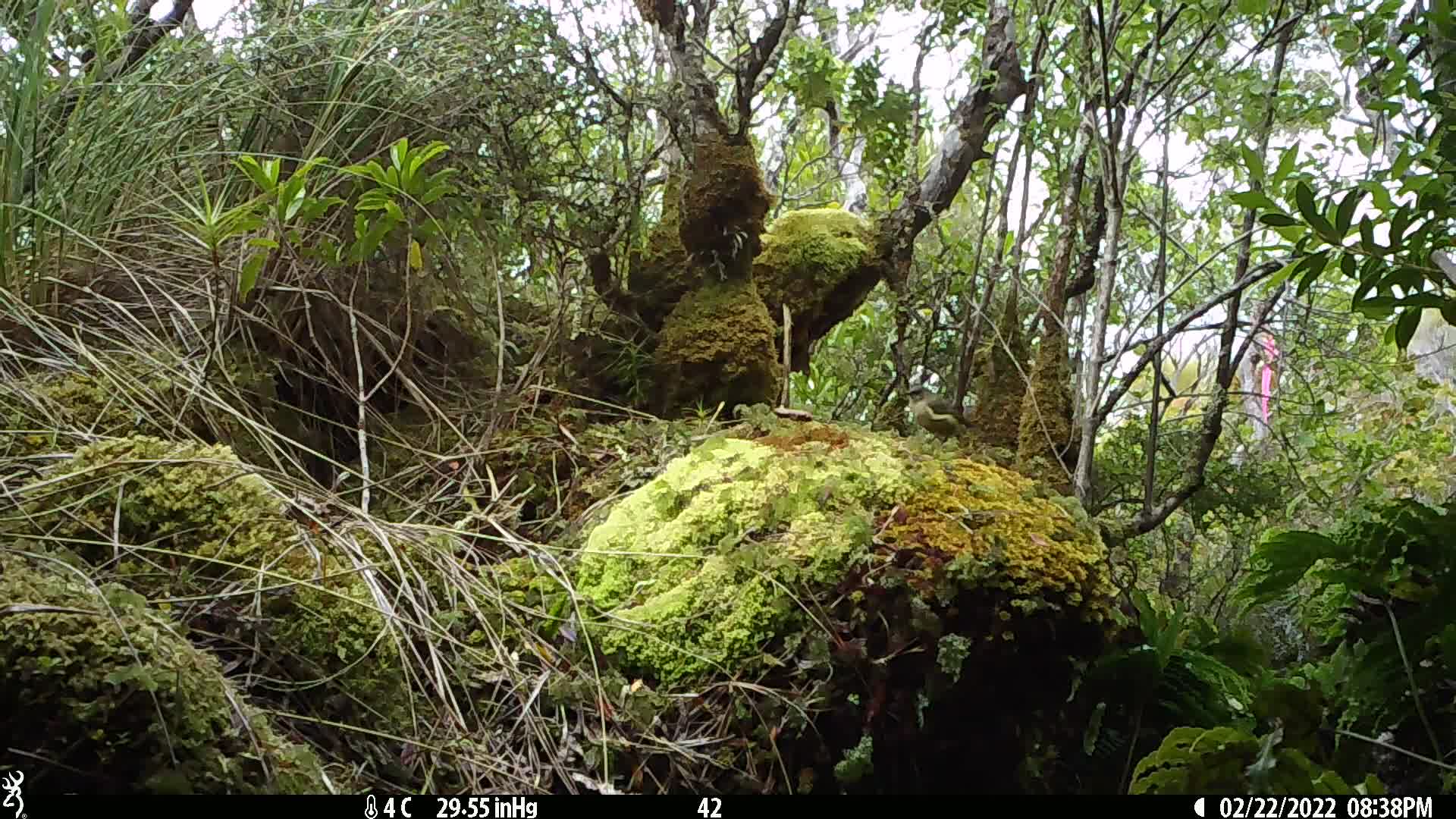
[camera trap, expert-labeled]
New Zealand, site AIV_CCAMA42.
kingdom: Animalia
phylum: Chordata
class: Aves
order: Passeriformes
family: Meliphagidae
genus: Anthornis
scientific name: Anthornis melanura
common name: new zealand bellbird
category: bellbird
Bellbird (new zealand bellbird) (Anthornis melanura).